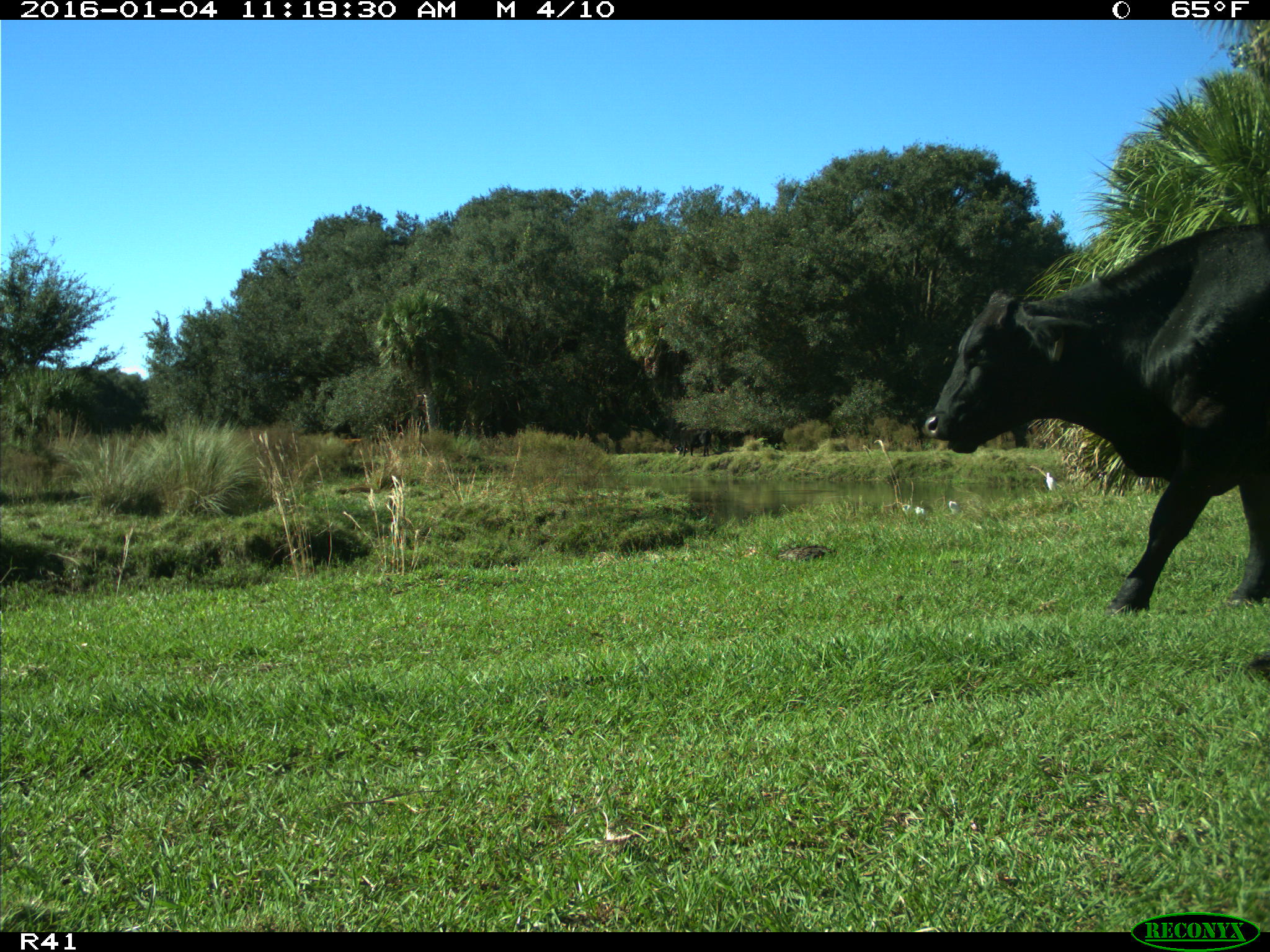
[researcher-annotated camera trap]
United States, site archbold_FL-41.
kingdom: Animalia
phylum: Chordata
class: Mammalia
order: Artiodactyla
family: Bovidae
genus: Bos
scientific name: Bos taurus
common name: domestic cow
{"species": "Bos taurus (domestic cow)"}